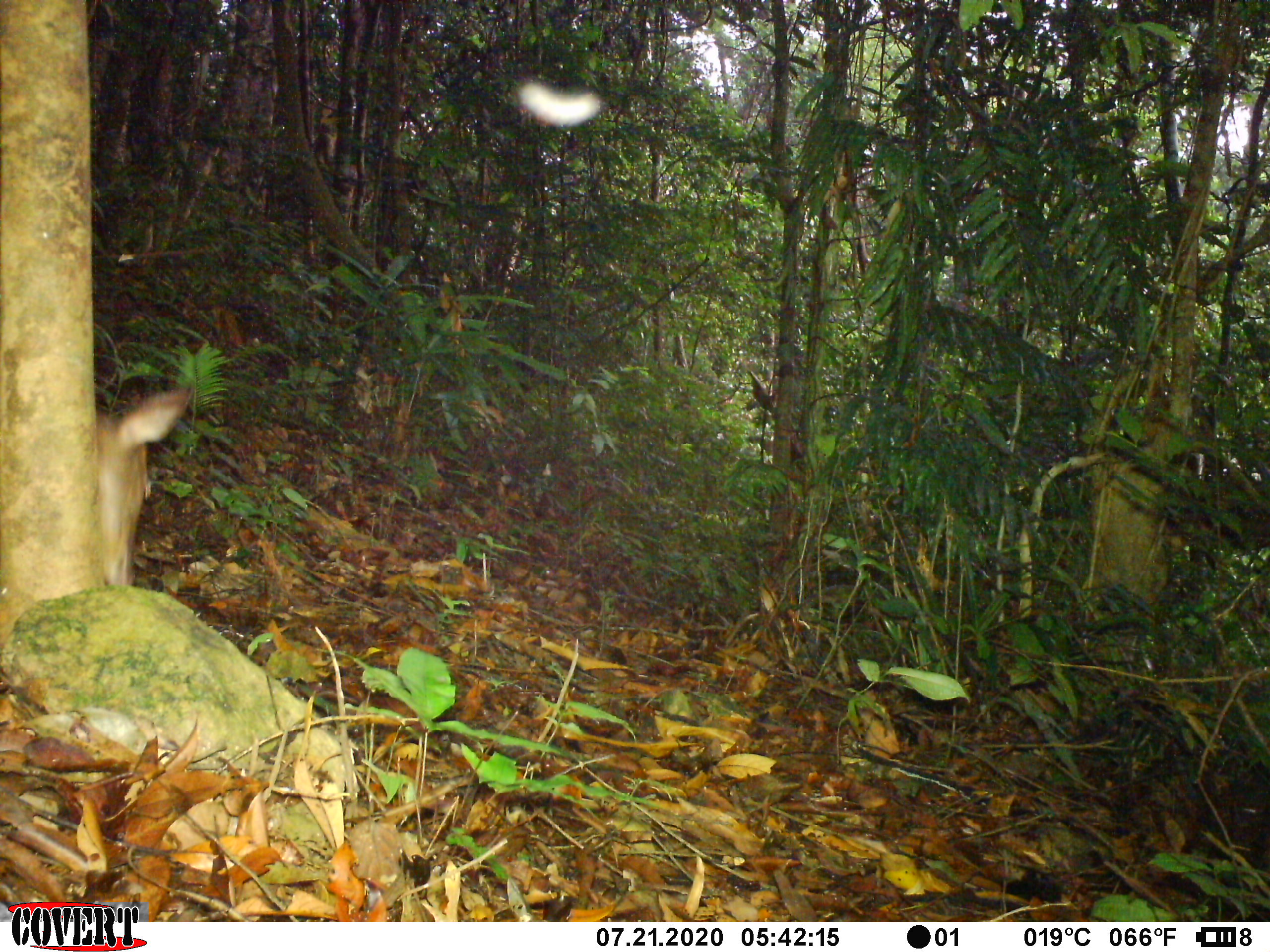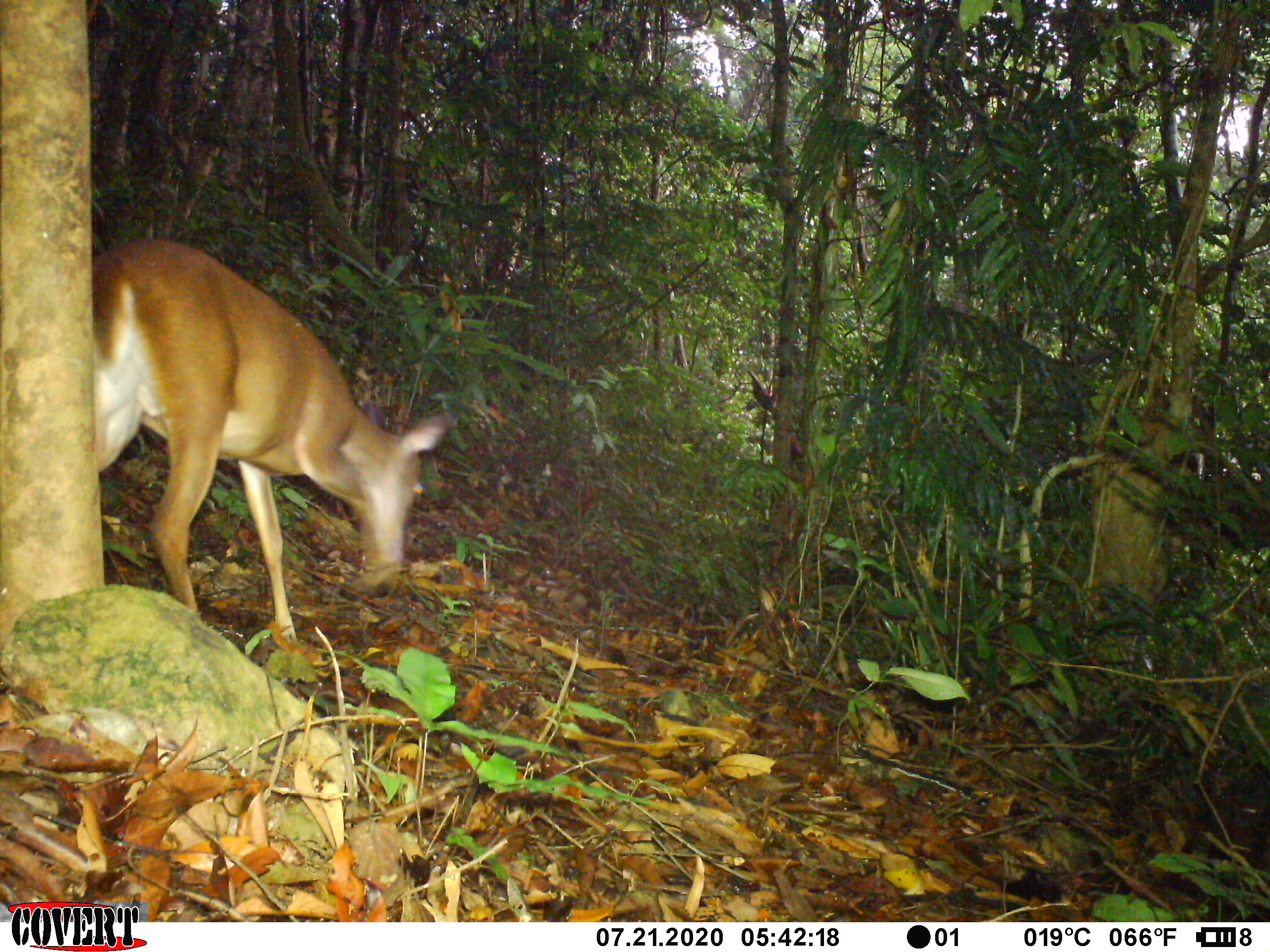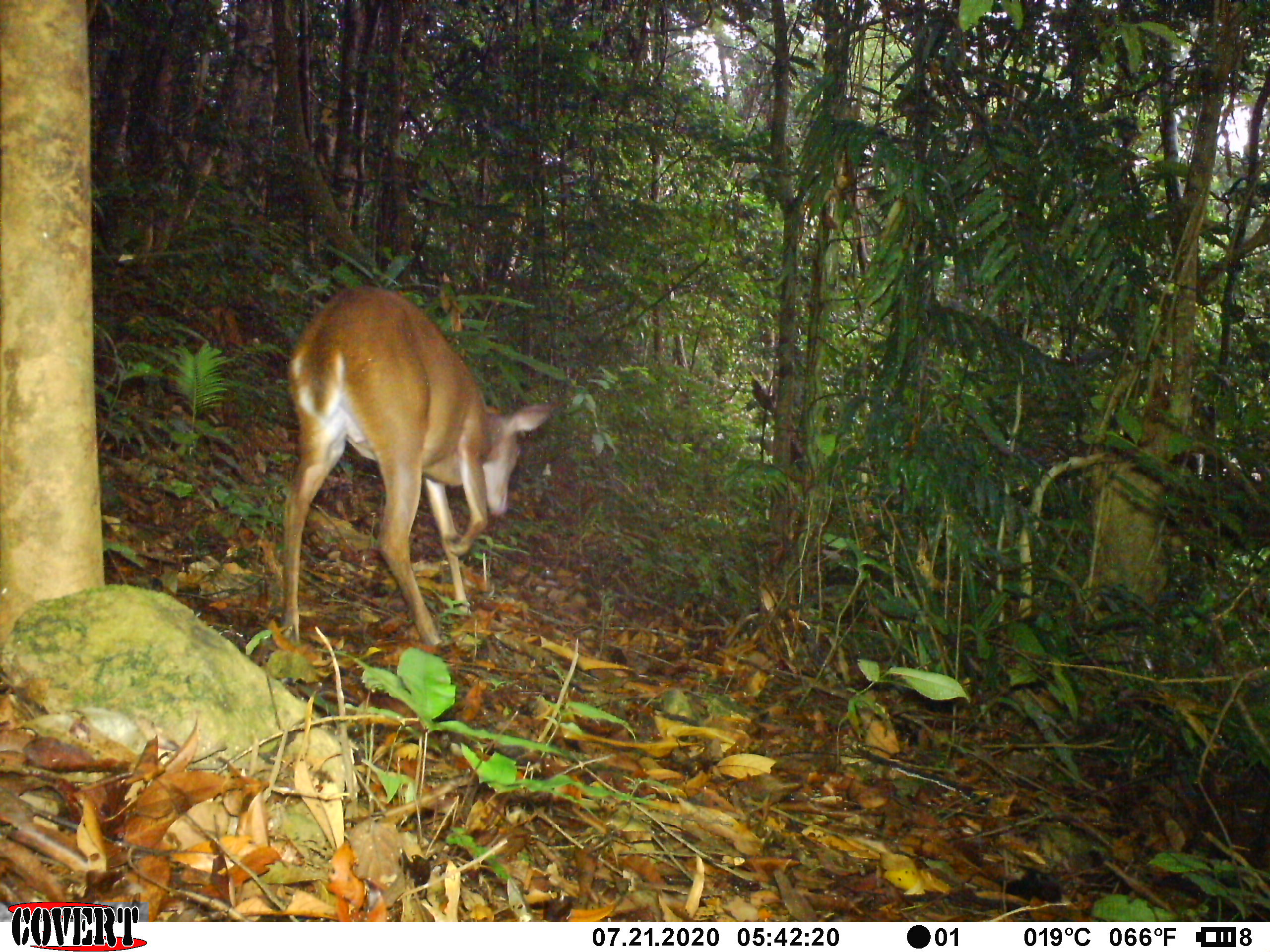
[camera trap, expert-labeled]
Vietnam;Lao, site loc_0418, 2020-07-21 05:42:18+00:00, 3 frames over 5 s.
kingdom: Animalia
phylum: Chordata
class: Mammalia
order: Artiodactyla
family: Cervidae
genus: Muntiacus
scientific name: Muntiacus vuquangensis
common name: large-antlered muntjac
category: large antlered muntjac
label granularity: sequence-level